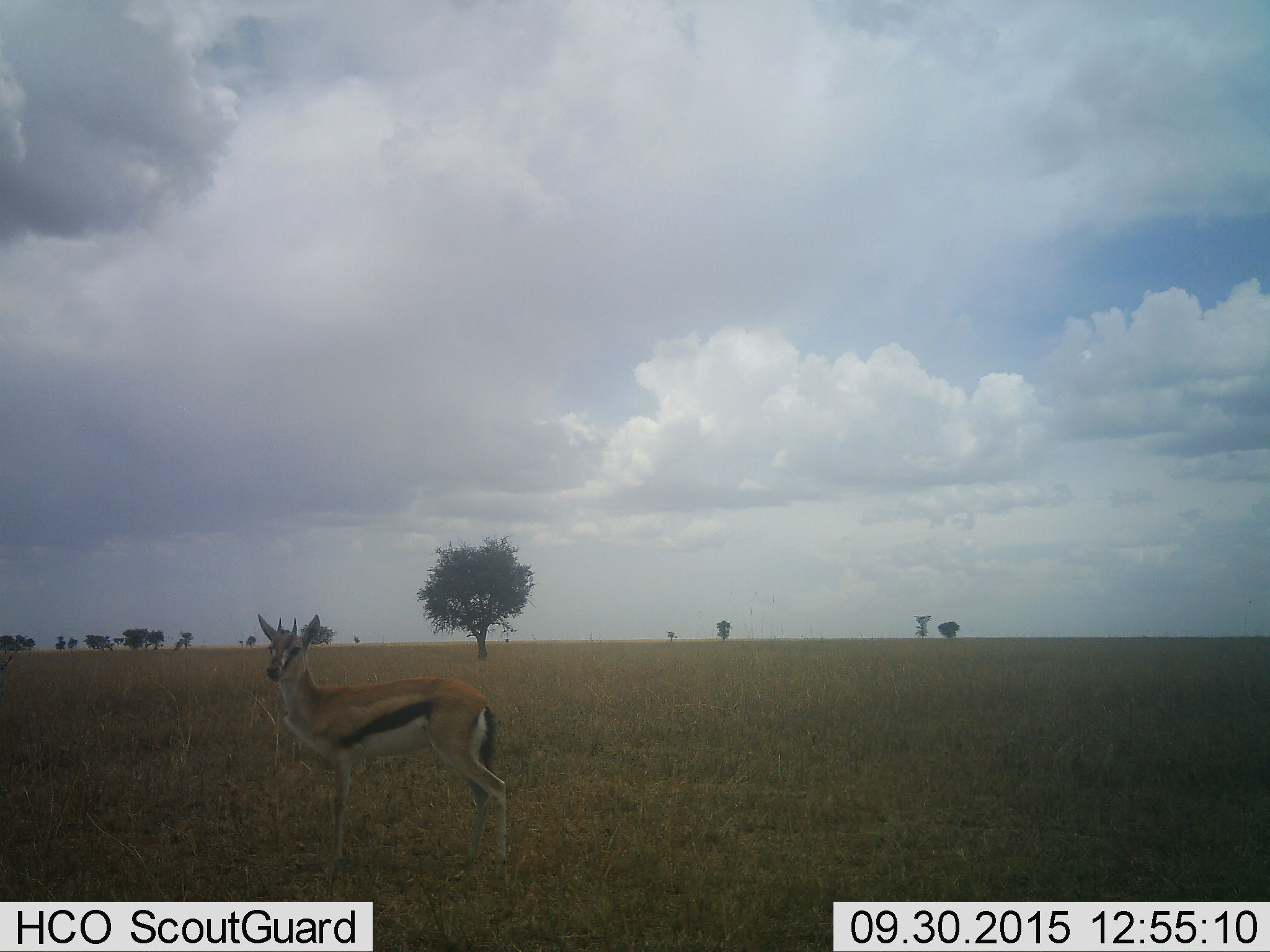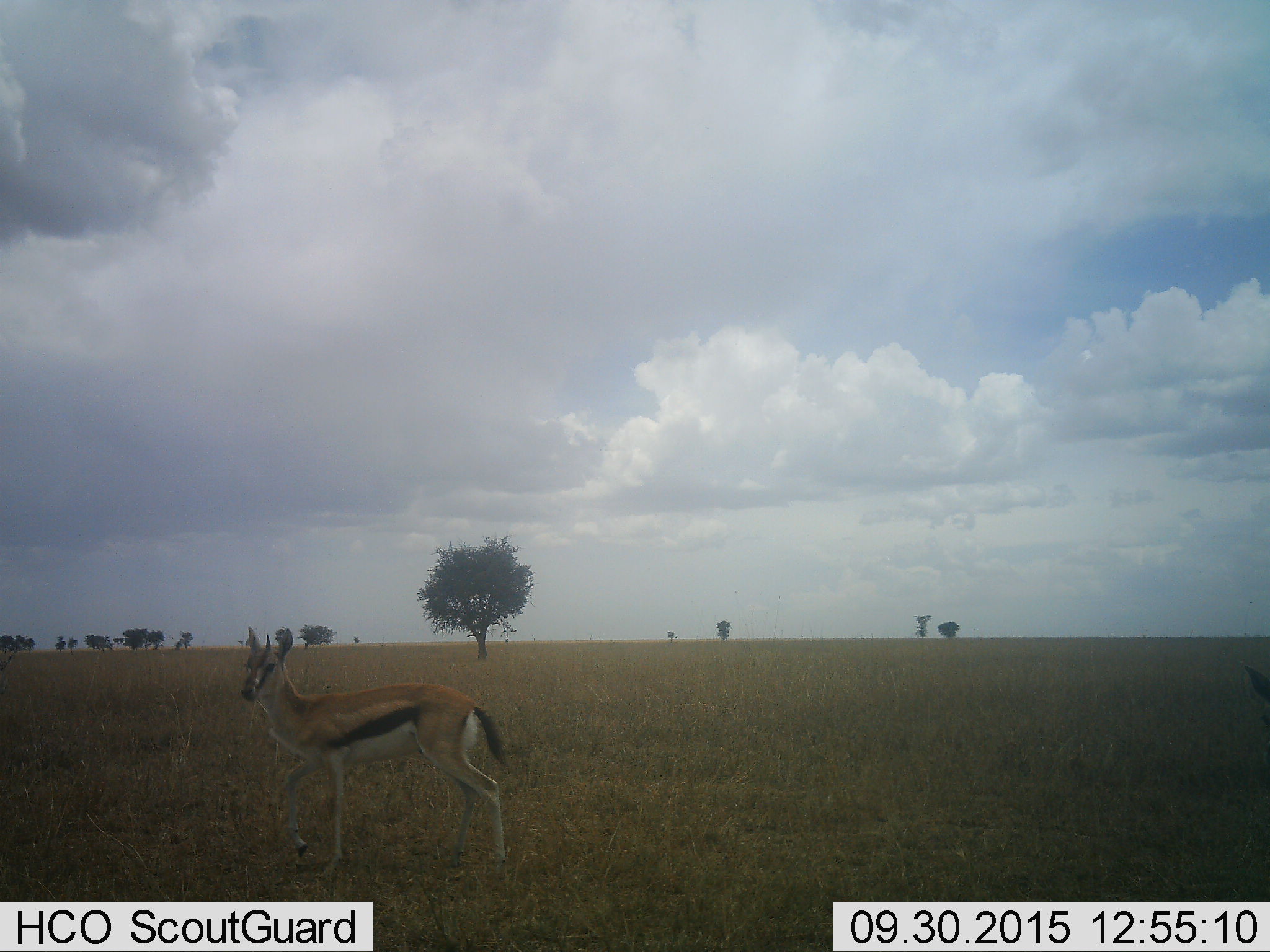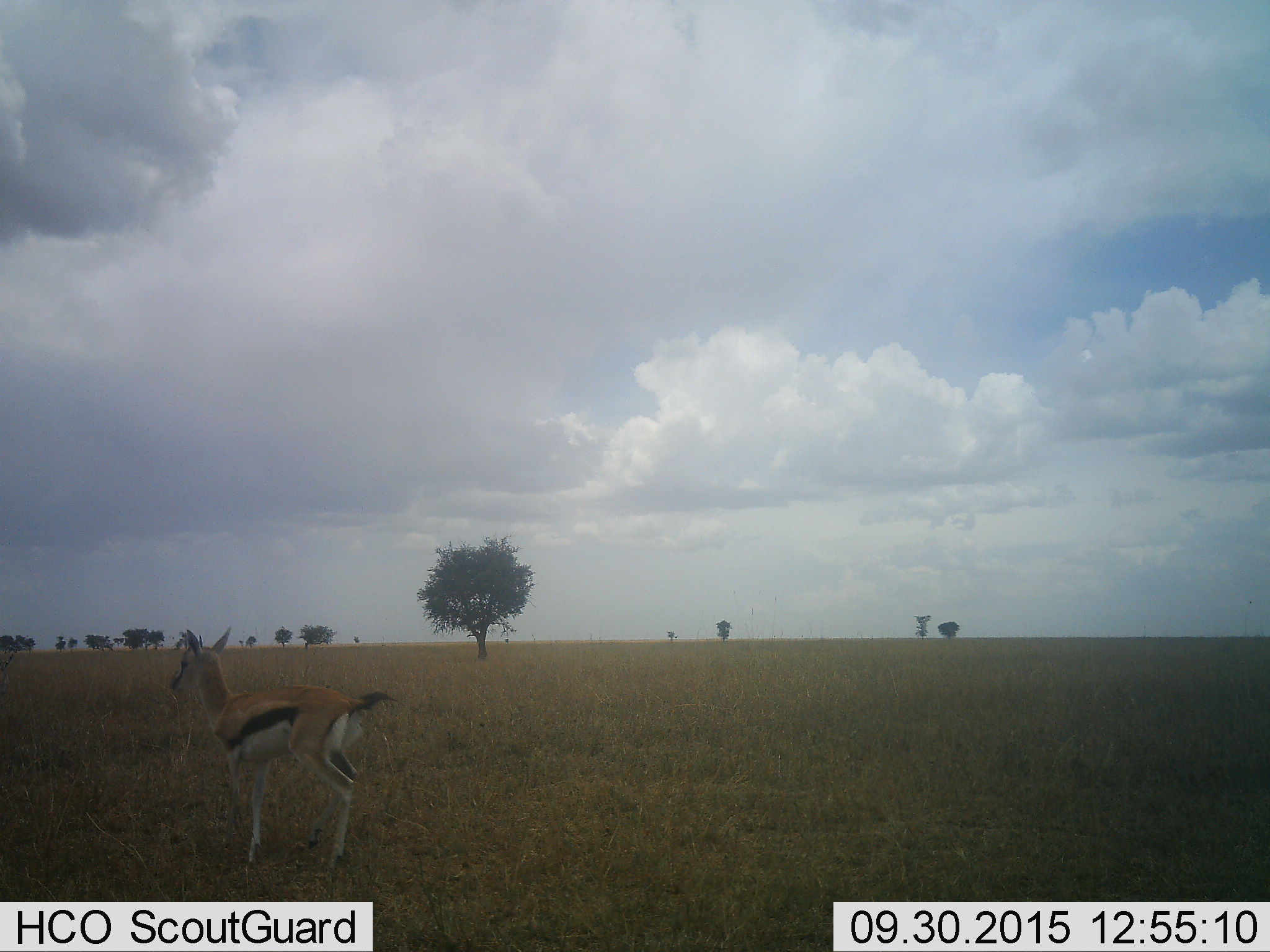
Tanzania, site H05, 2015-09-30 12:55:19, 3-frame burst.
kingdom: Animalia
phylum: Chordata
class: Mammalia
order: Artiodactyla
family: Bovidae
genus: Eudorcas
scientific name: Eudorcas thomsonii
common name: thomson's gazelle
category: gazellethomsons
Gazellethomsons (thomson's gazelle) (Eudorcas thomsonii), count 1. Behavior (volunteer vote fractions): standing 40%, resting 0%, moving 70%, interacting 0%. Young present (vote fraction): 0%. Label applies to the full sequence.